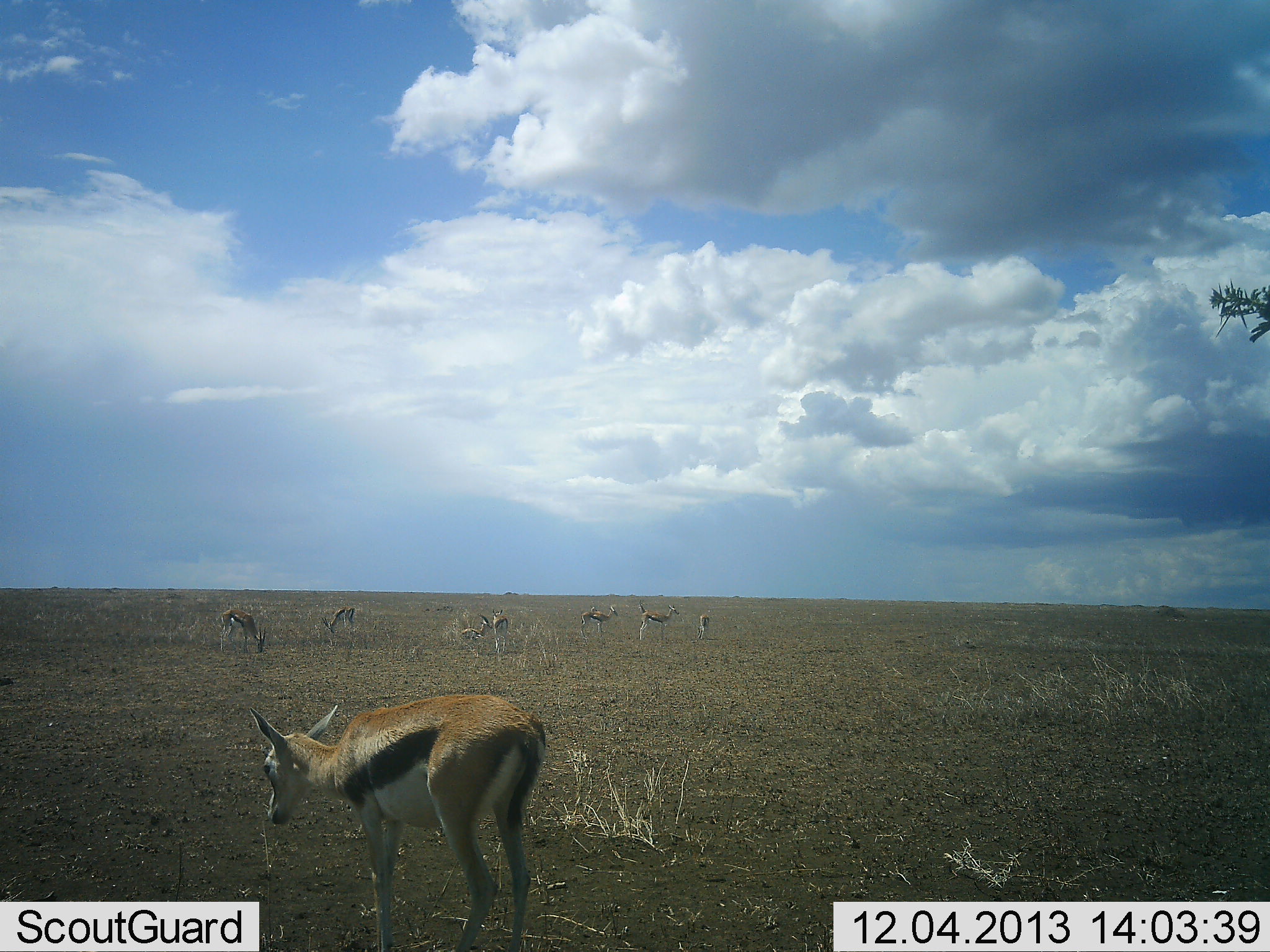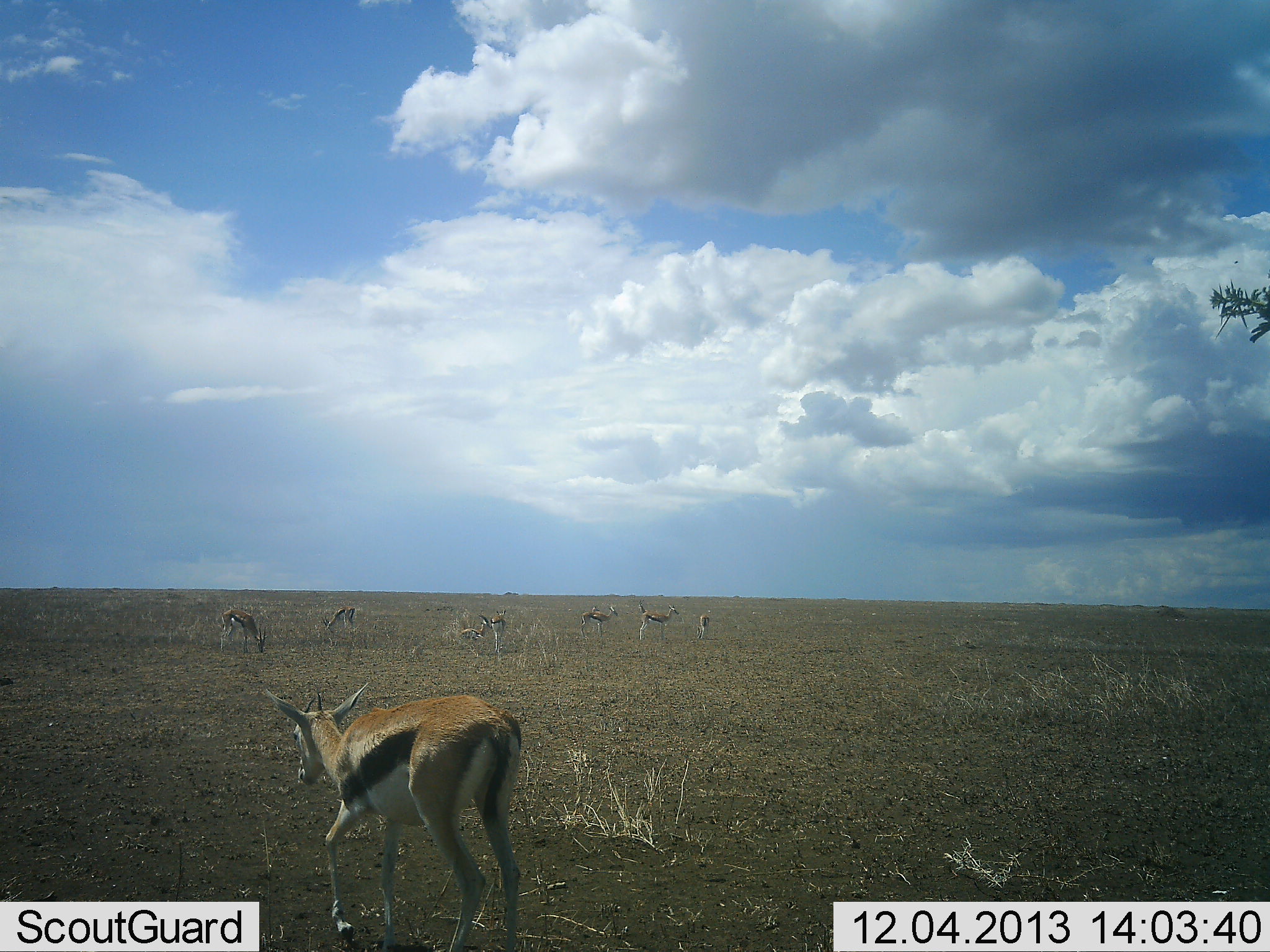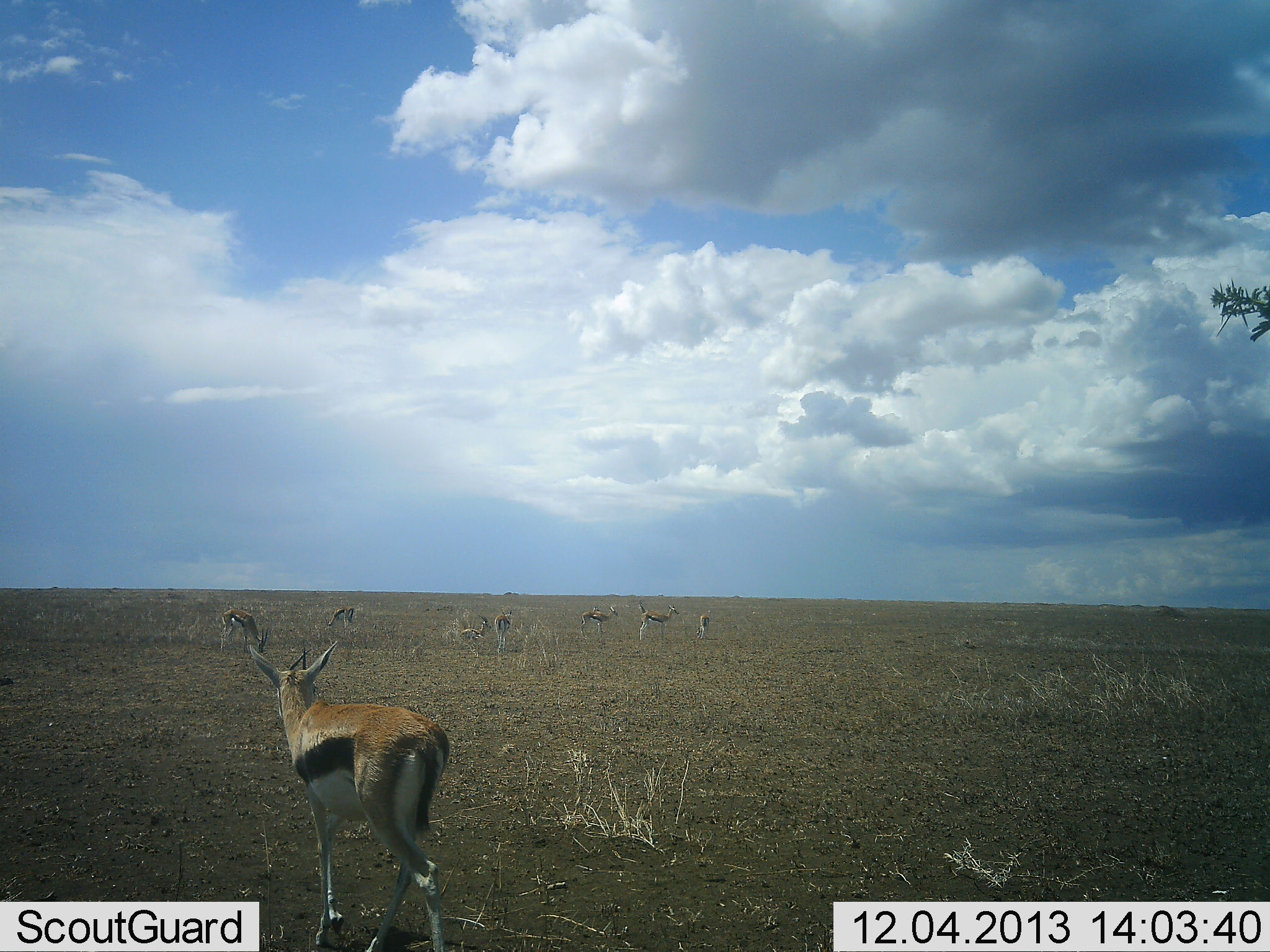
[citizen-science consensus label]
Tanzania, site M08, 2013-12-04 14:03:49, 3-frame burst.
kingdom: Animalia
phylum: Chordata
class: Mammalia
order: Artiodactyla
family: Bovidae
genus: Eudorcas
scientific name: Eudorcas thomsonii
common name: thomson's gazelle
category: gazellethomsons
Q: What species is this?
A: Gazellethomsons (thomson's gazelle) (Eudorcas thomsonii).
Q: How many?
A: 8.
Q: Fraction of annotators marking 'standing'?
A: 70%.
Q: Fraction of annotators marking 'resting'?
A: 10%.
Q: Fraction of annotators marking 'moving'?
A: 50%.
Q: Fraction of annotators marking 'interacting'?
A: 10%.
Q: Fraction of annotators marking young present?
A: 0%.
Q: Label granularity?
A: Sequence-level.